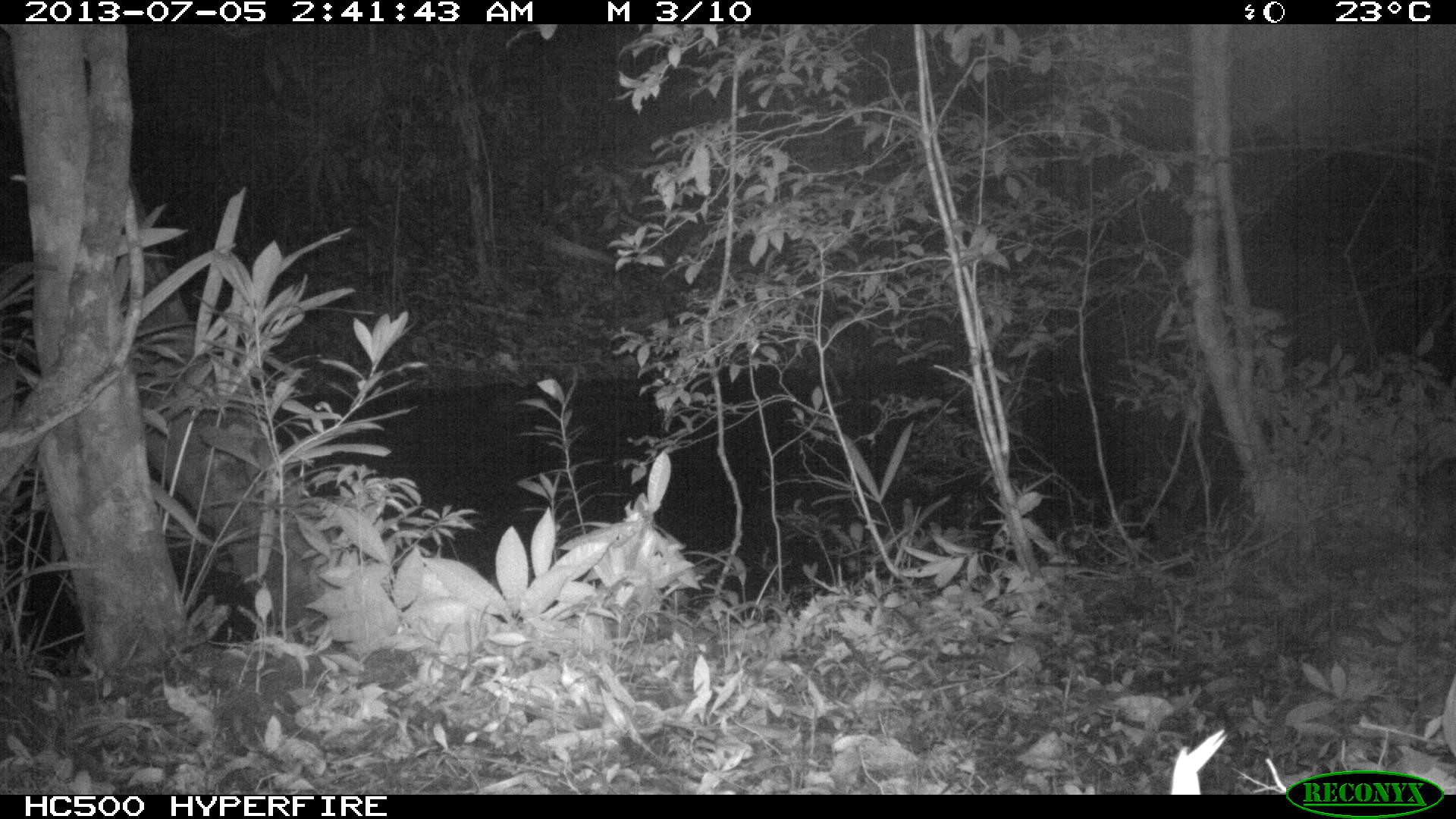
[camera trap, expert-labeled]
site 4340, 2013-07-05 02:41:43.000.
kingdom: Animalia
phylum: Chordata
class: Mammalia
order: Rodentia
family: Cuniculidae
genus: Cuniculus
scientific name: Cuniculus paca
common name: lowland paca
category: agouti paca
Agouti paca (lowland paca) (Cuniculus paca), count 1.